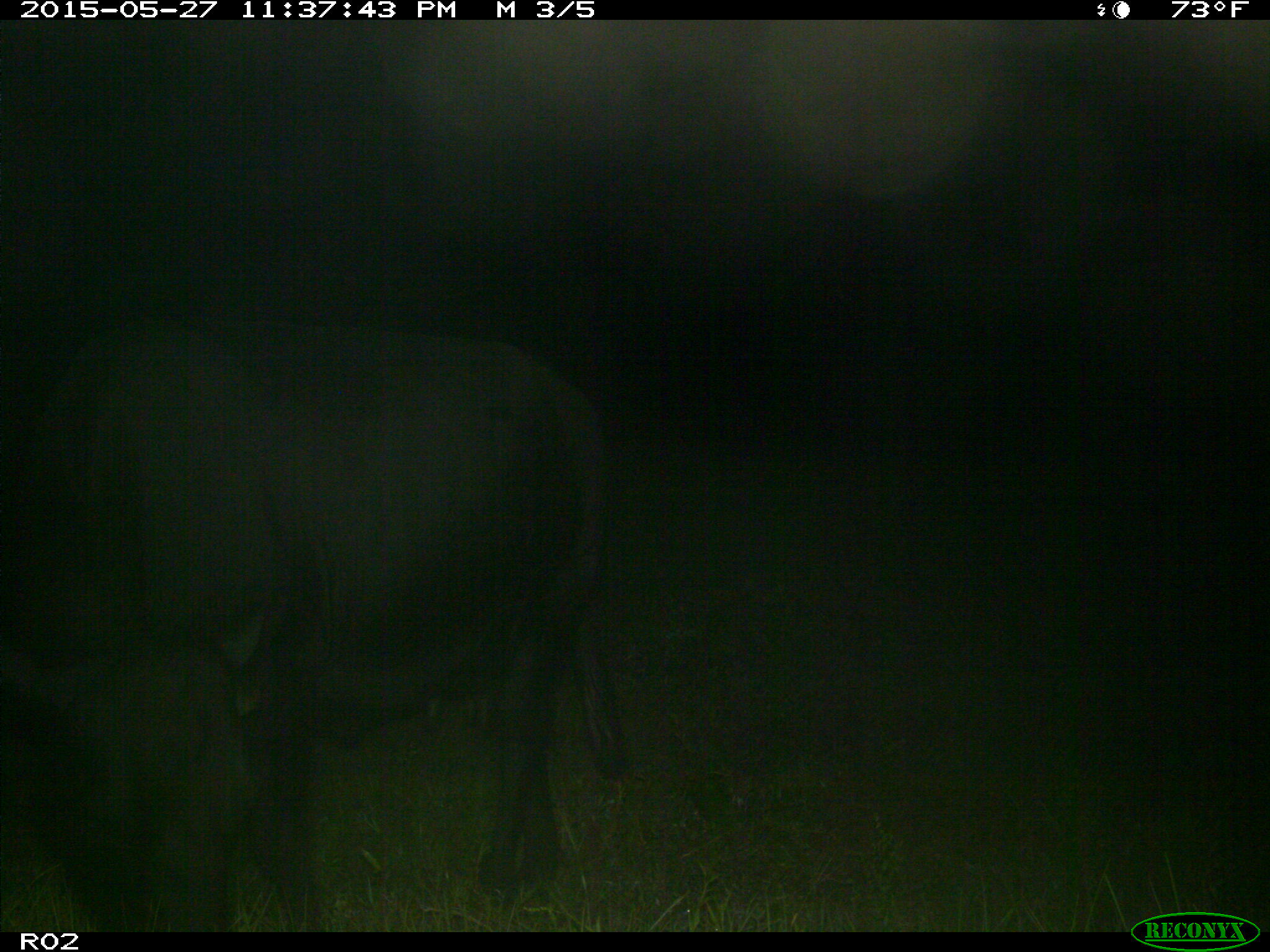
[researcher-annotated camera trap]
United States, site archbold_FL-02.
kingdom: Animalia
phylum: Chordata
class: Mammalia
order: Artiodactyla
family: Bovidae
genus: Bos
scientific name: Bos taurus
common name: domestic cow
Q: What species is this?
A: Bos taurus (domestic cow).